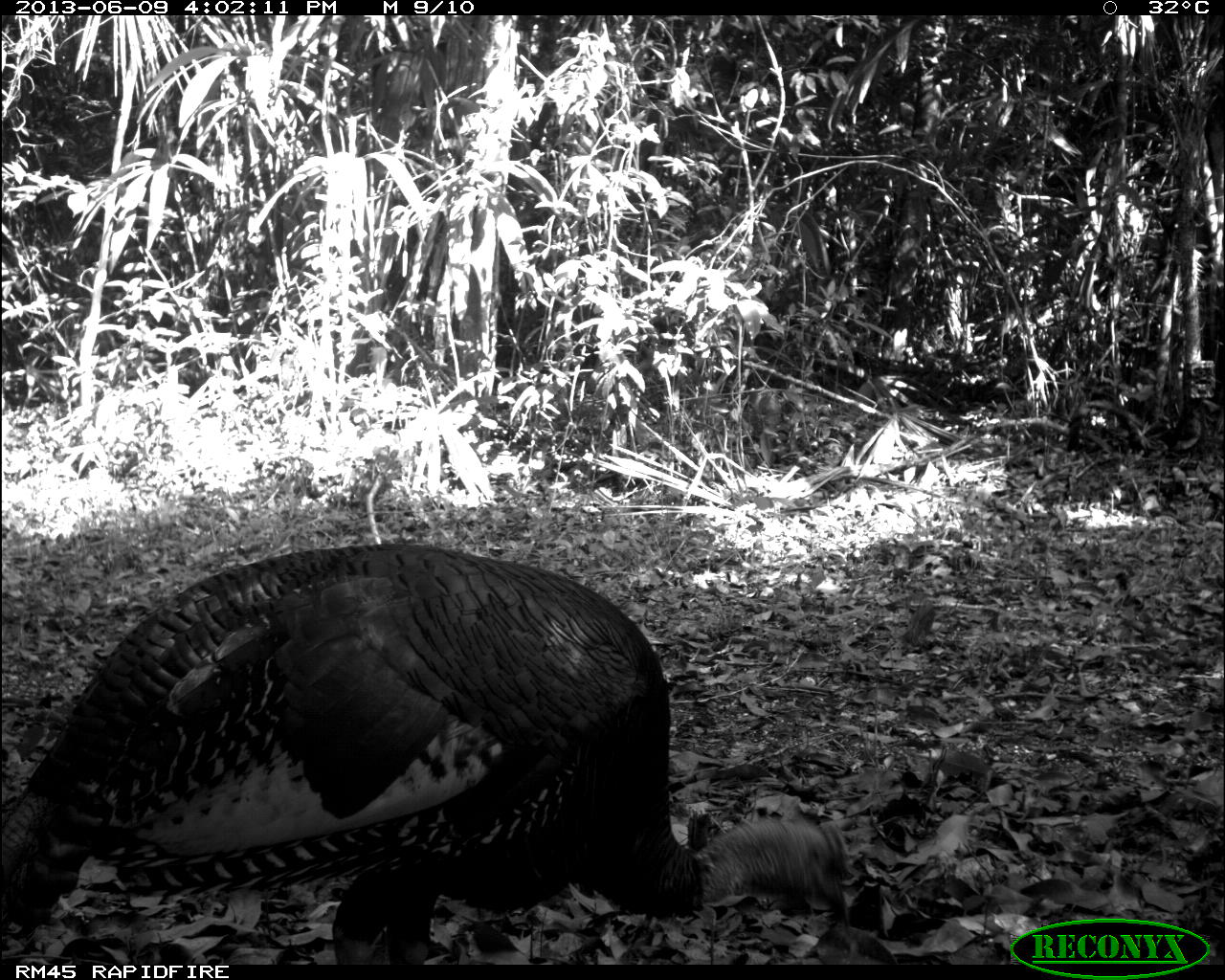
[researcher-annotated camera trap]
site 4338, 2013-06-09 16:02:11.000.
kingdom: Animalia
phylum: Chordata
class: Aves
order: Galliformes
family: Phasianidae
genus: Meleagris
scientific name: Meleagris ocellata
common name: ocellated turkey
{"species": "Meleagris ocellata (ocellated turkey)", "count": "1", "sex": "male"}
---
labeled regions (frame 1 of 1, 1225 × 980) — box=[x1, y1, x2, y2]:
meleagris ocellata: box=[0, 535, 852, 963]